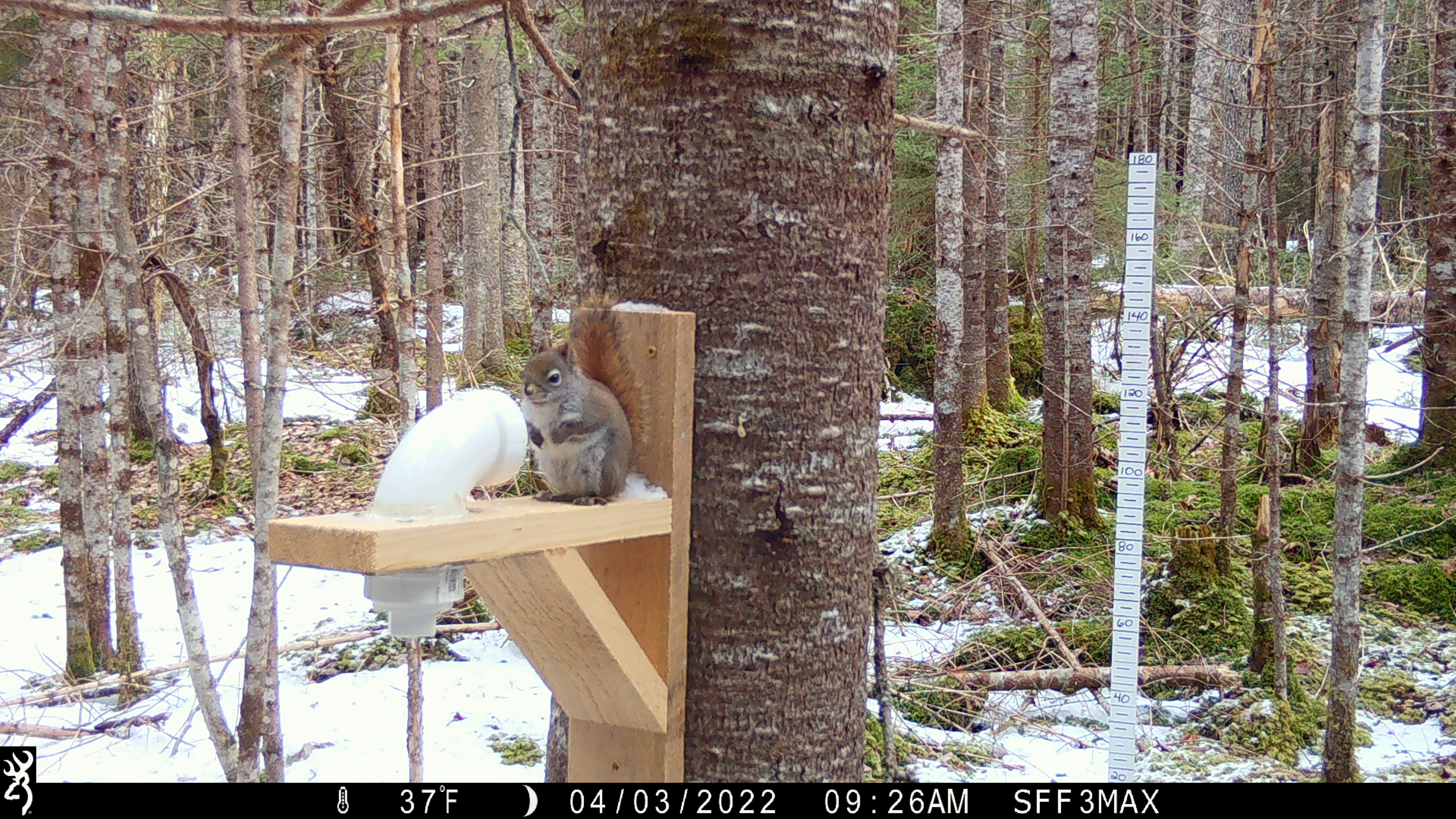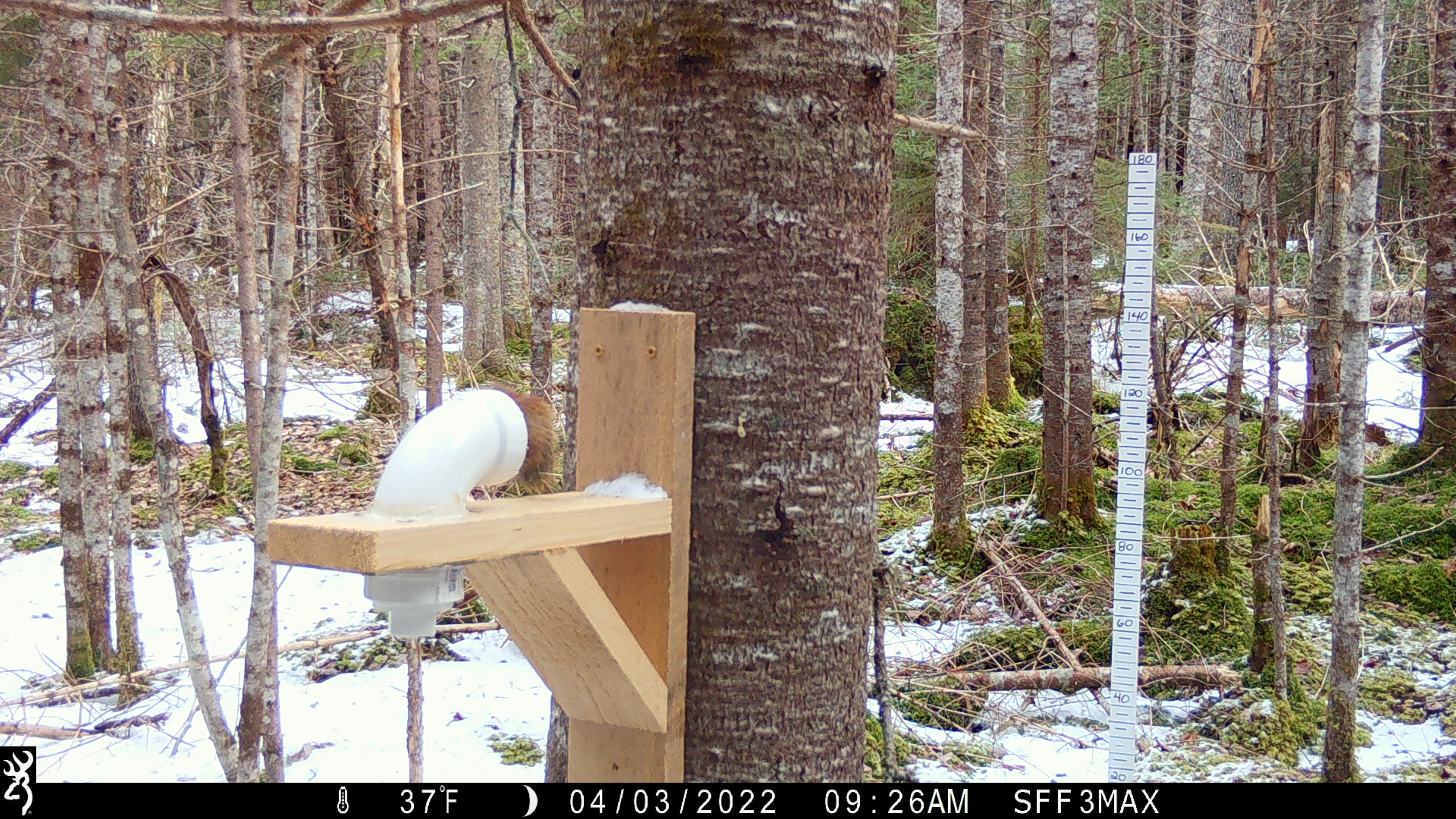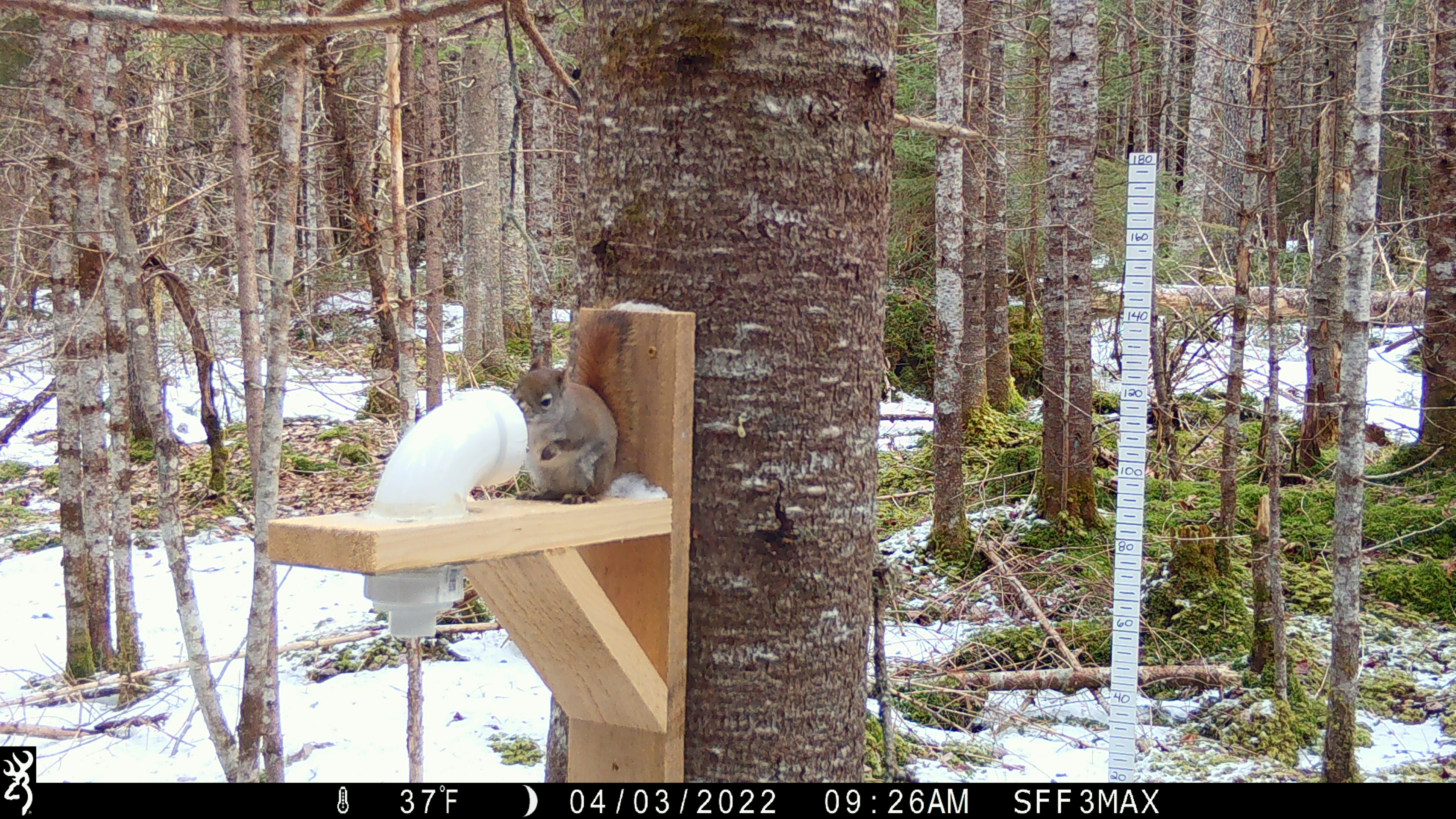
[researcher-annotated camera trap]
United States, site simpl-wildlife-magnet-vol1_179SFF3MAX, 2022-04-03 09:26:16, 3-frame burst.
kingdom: Animalia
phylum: Chordata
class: Mammalia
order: Rodentia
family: Sciuridae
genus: Tamiasciurus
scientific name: Tamiasciurus hudsonicus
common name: red squirrel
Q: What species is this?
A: Red squirrel (Tamiasciurus hudsonicus).